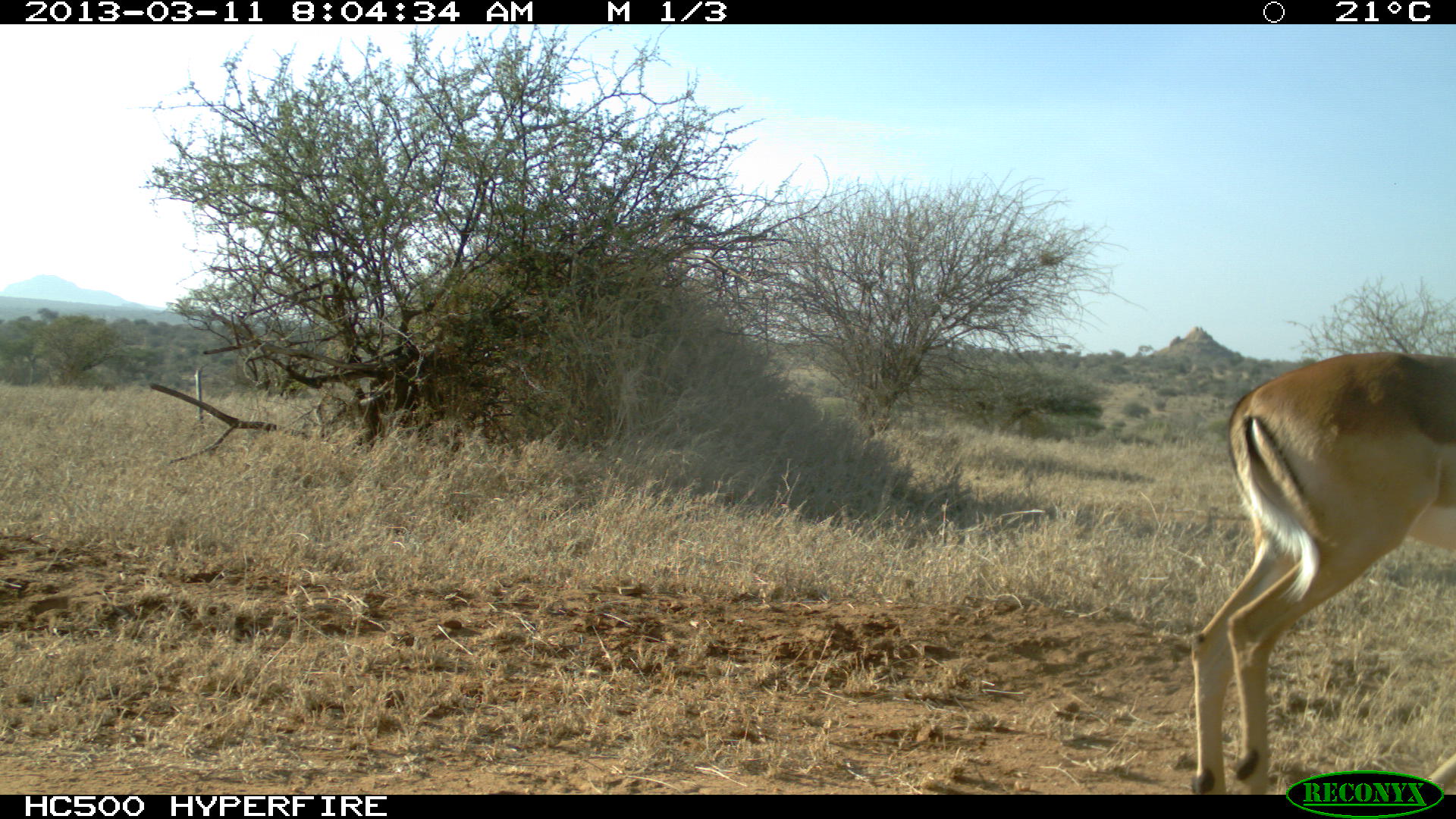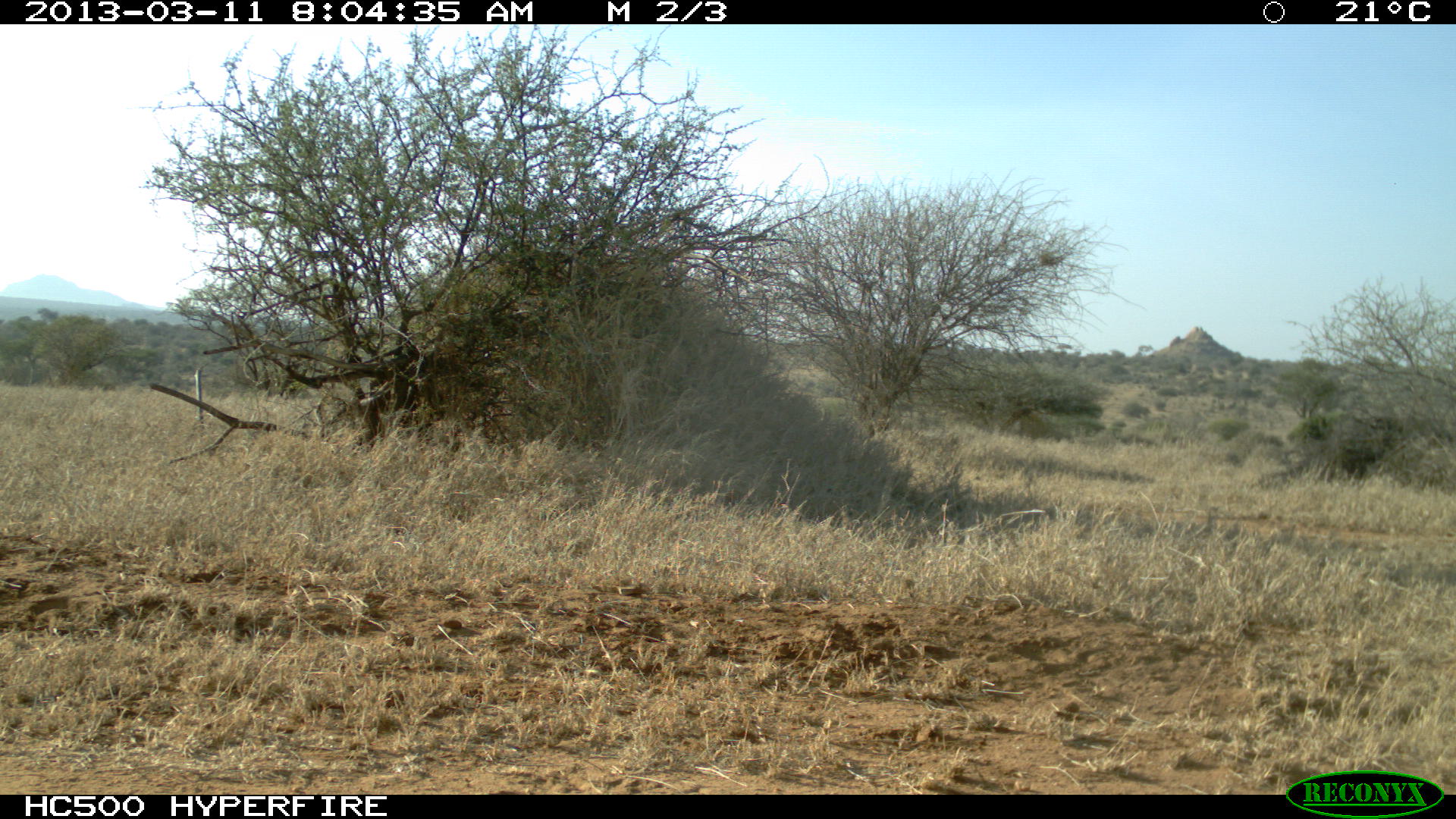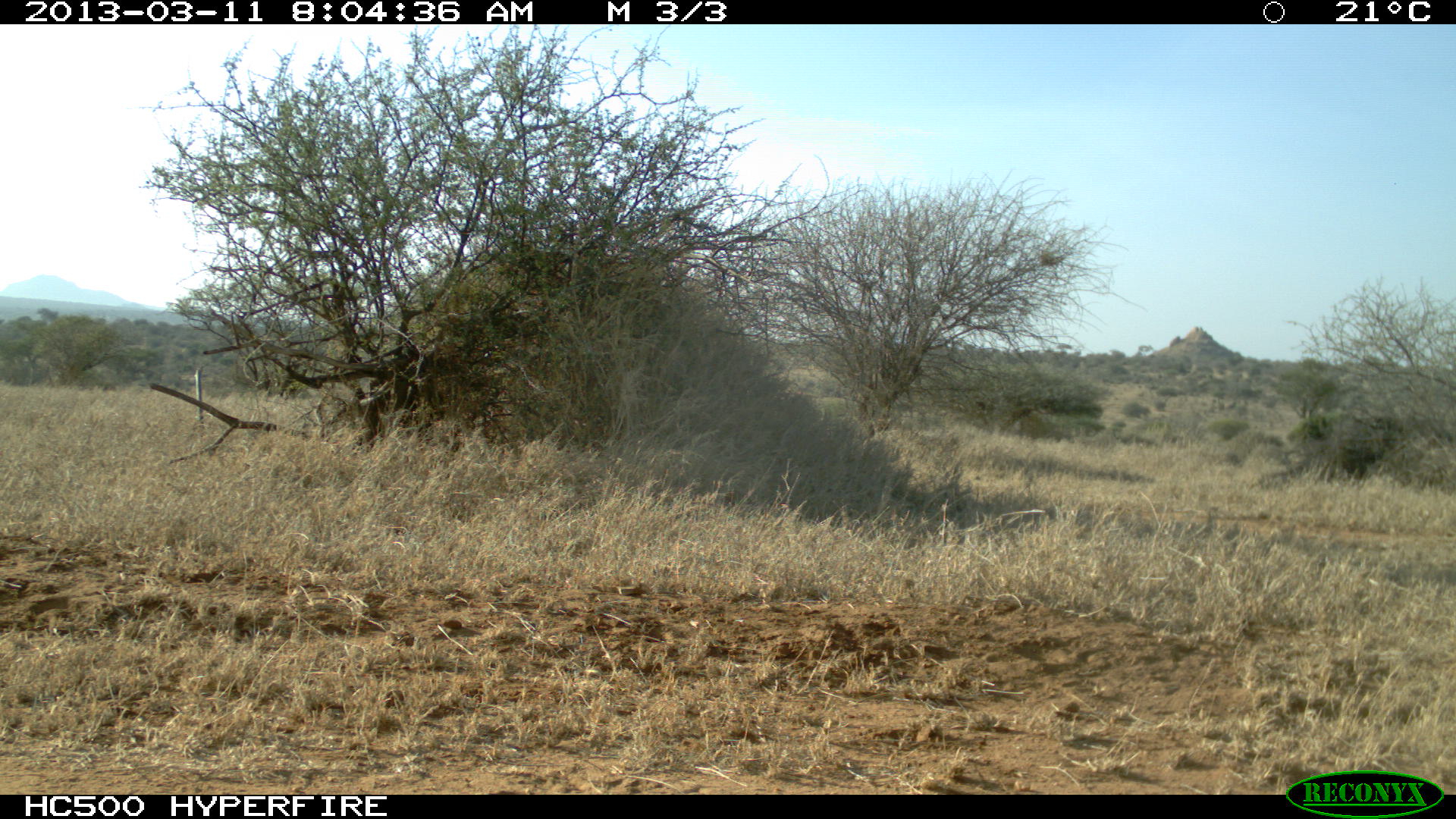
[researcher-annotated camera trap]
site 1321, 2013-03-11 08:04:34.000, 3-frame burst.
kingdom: Animalia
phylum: Chordata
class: Mammalia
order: Artiodactyla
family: Bovidae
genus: Aepyceros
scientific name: Aepyceros melampus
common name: impala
Aepyceros melampus (impala), count 1.